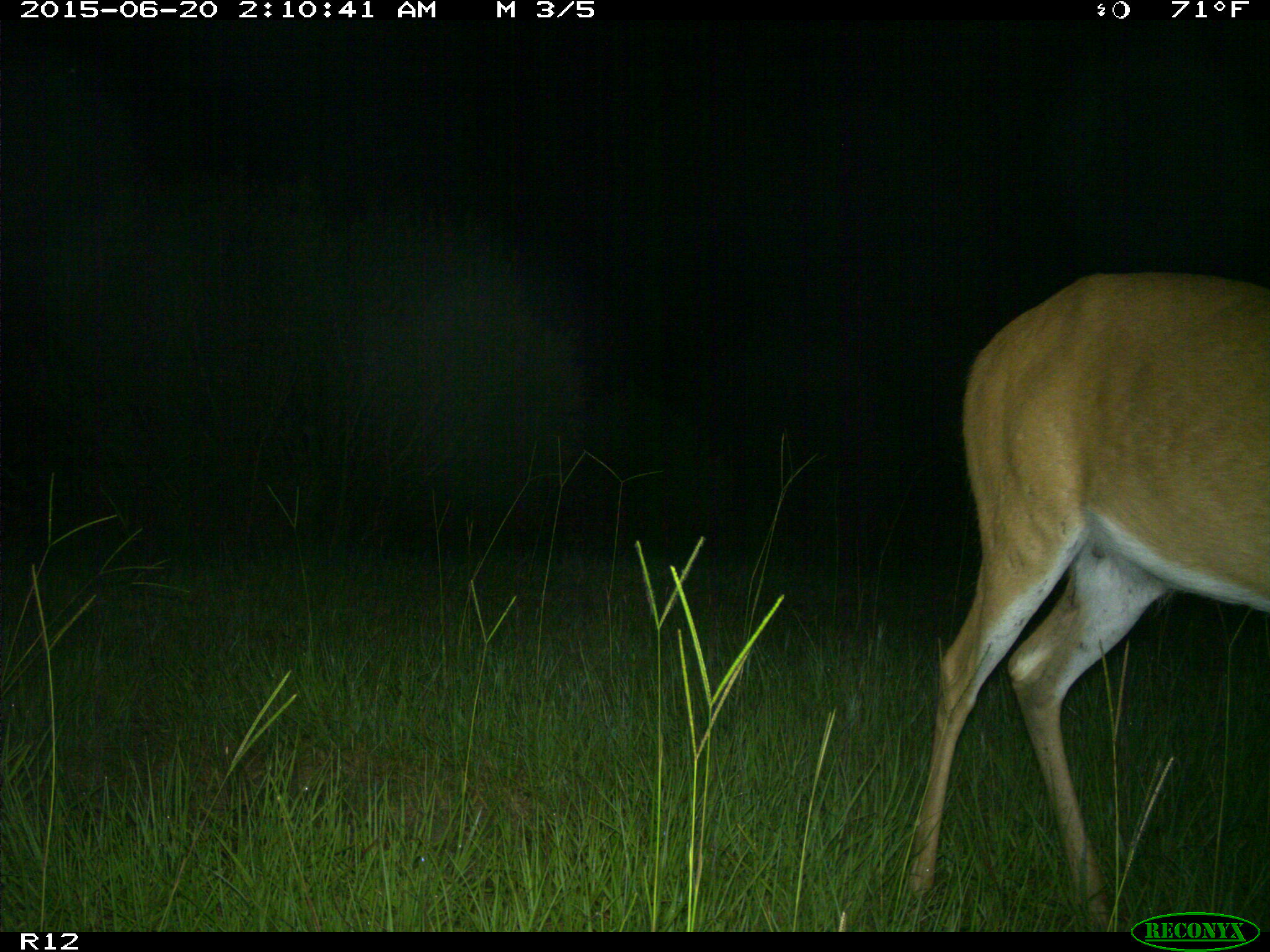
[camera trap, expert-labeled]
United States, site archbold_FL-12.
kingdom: Animalia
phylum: Chordata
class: Mammalia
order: Artiodactyla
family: Cervidae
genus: Odocoileus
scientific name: Odocoileus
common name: deer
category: unidentified deer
Unidentified deer (deer) (Odocoileus).